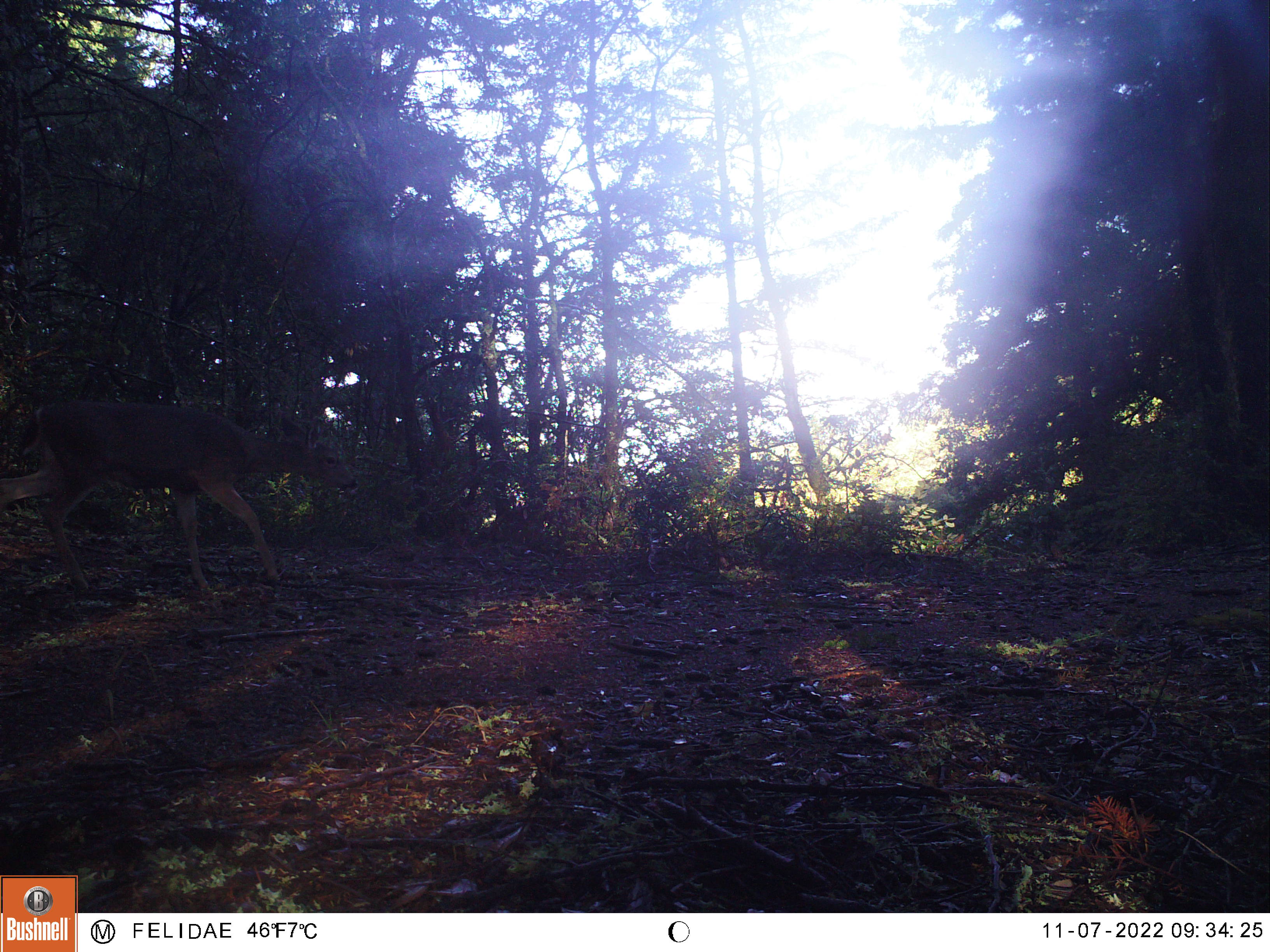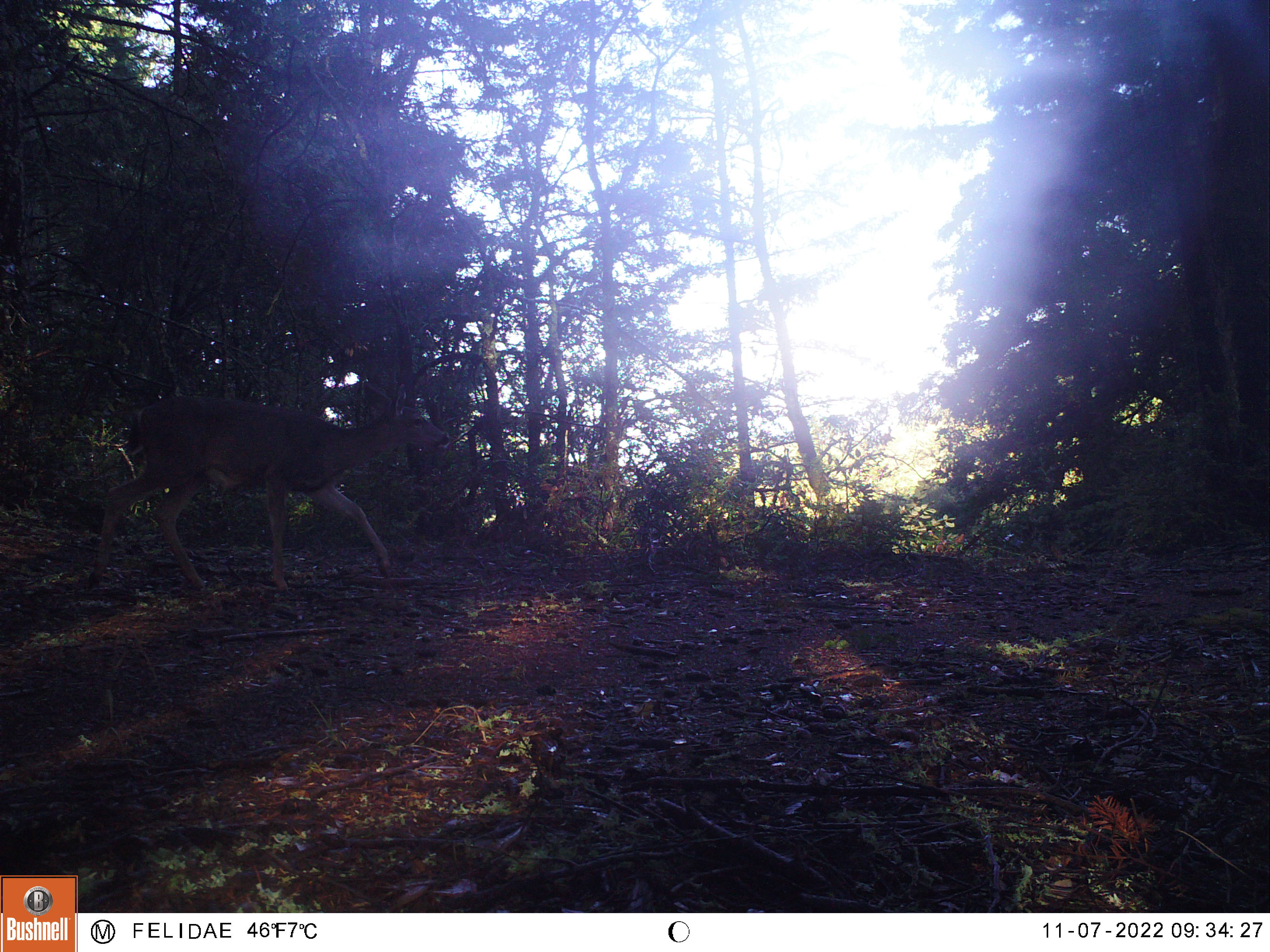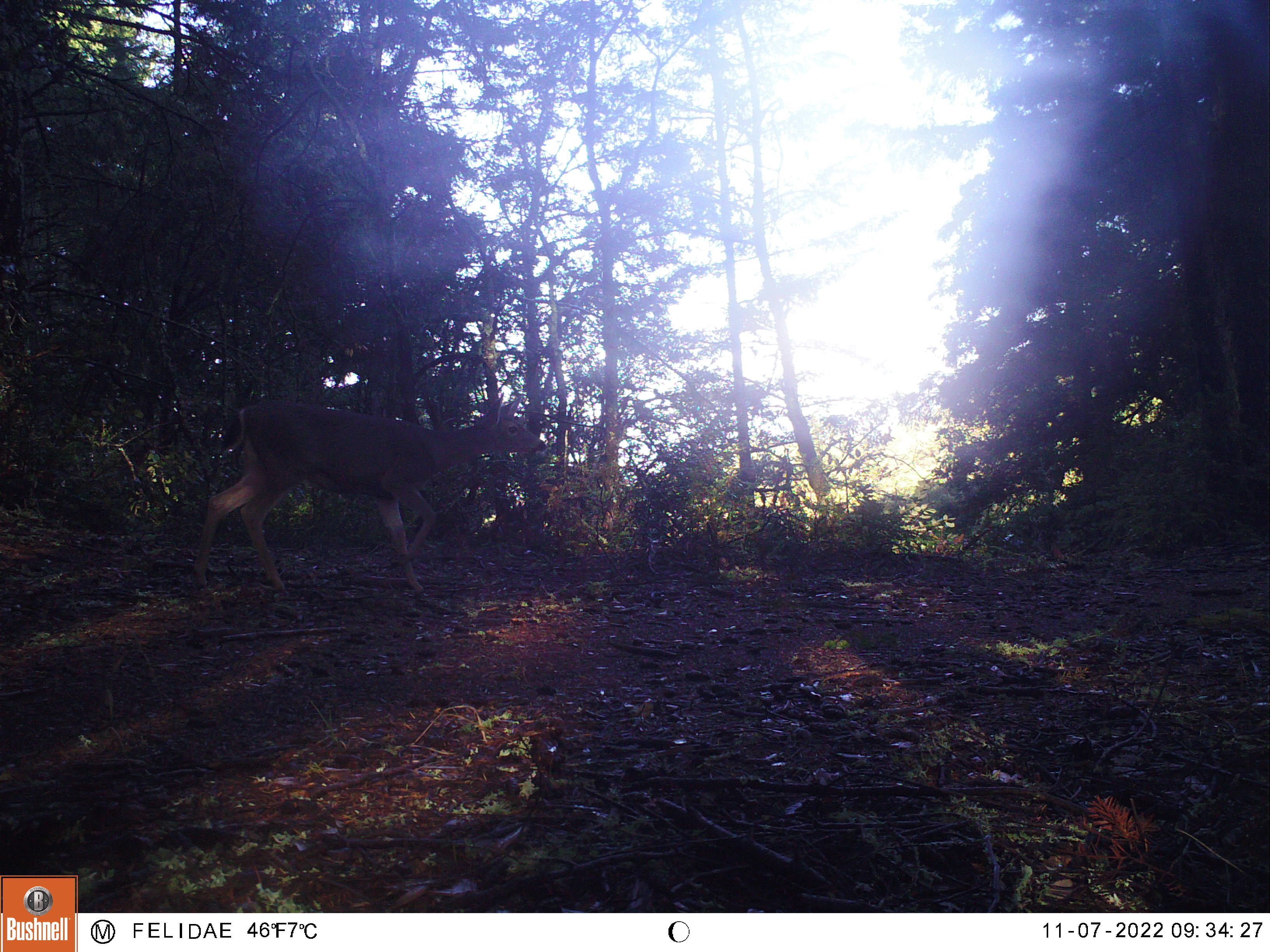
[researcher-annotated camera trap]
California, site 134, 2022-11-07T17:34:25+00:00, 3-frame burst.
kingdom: Animalia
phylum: Chordata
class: Mammalia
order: Artiodactyla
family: Cervidae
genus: Odocoileus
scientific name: Odocoileus hemionus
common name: mule deer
Mule deer (Odocoileus hemionus).